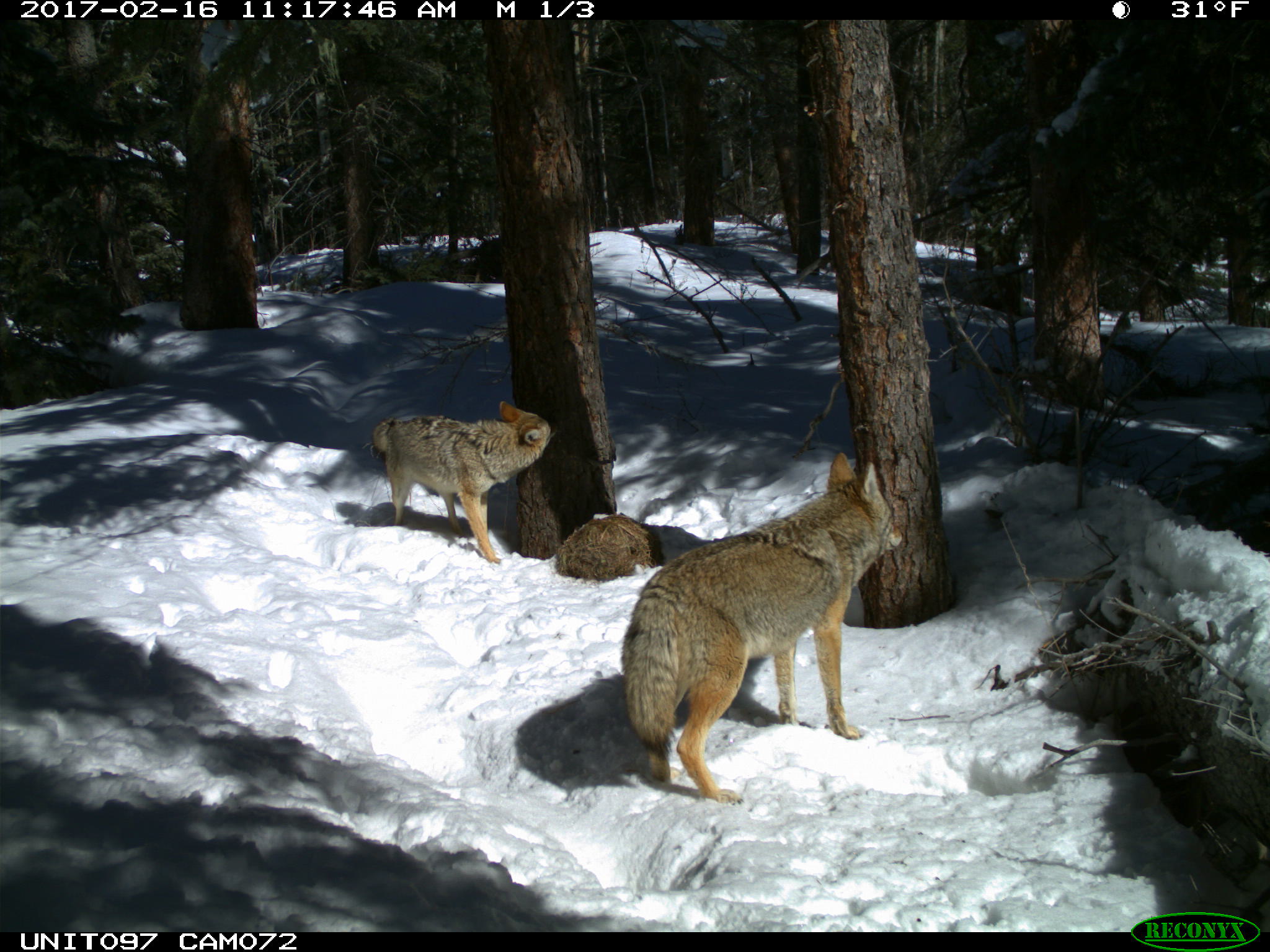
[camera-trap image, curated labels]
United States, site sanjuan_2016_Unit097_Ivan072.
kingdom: Animalia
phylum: Chordata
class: Mammalia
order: Carnivora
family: Canidae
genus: Canis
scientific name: Canis latrans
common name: coyote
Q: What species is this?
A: Canis latrans (coyote).